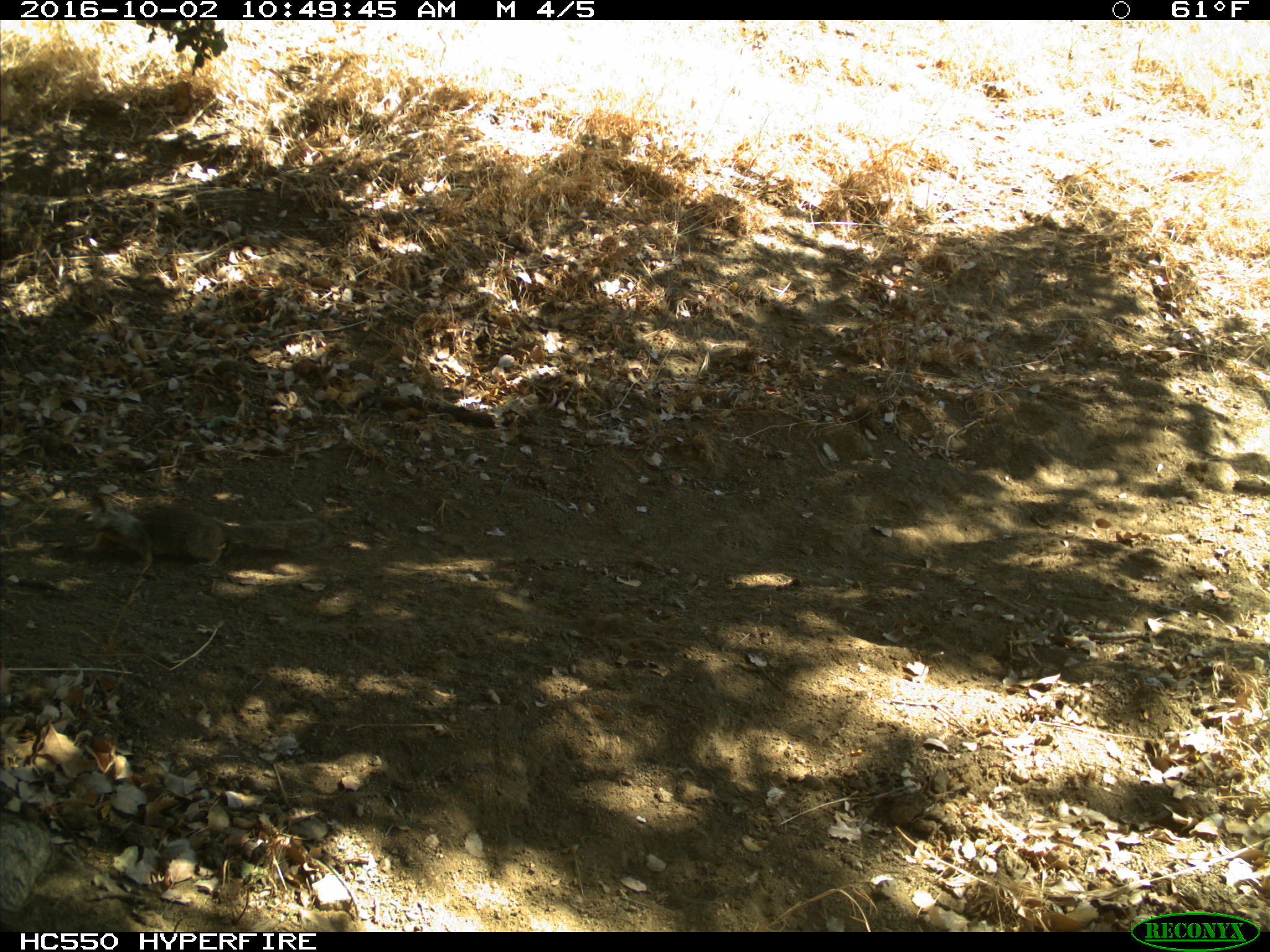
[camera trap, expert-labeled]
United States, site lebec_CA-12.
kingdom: Animalia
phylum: Chordata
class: Mammalia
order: Rodentia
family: Sciuridae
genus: Otospermophilus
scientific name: Otospermophilus beecheyi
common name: california ground squirrel